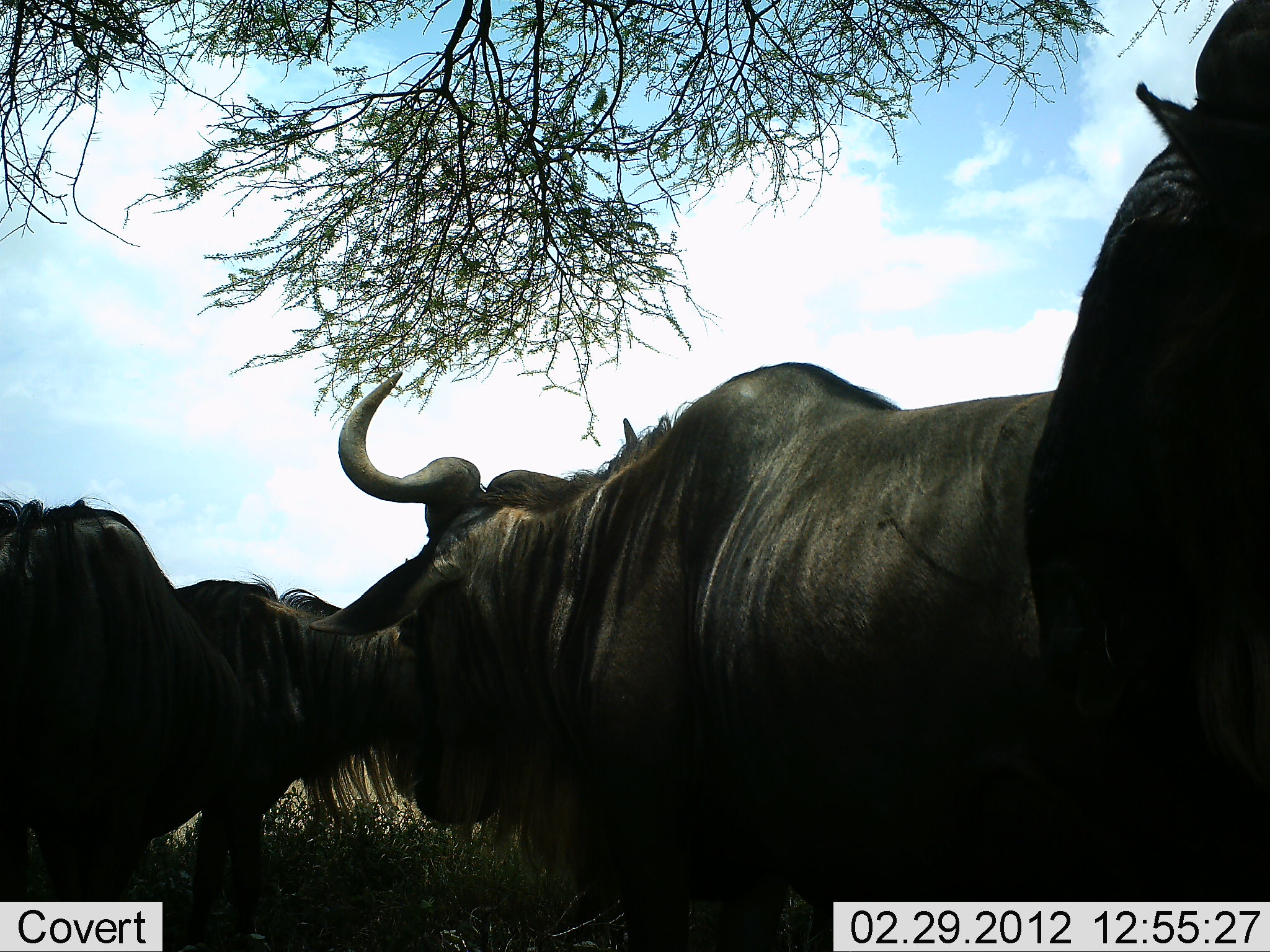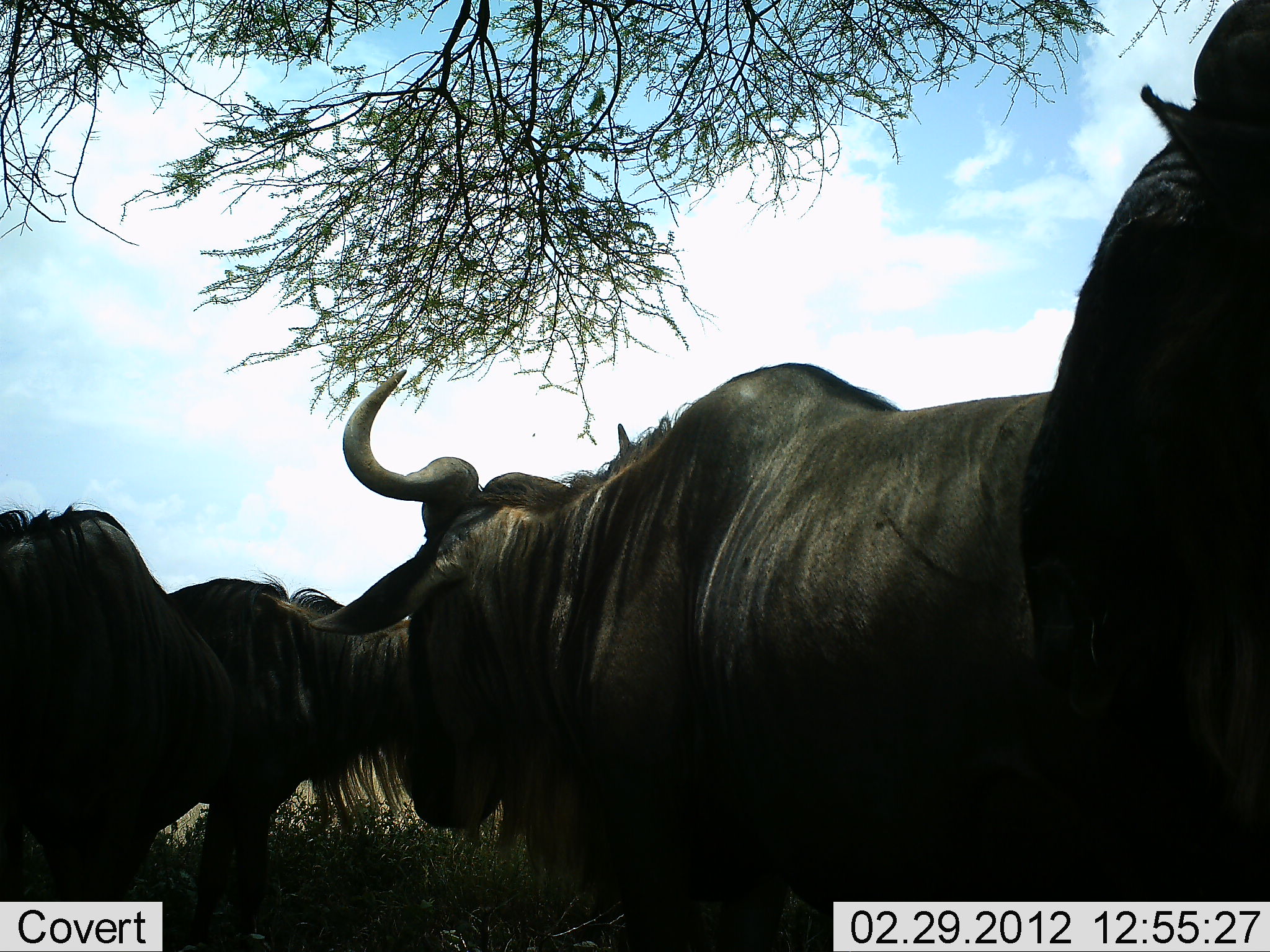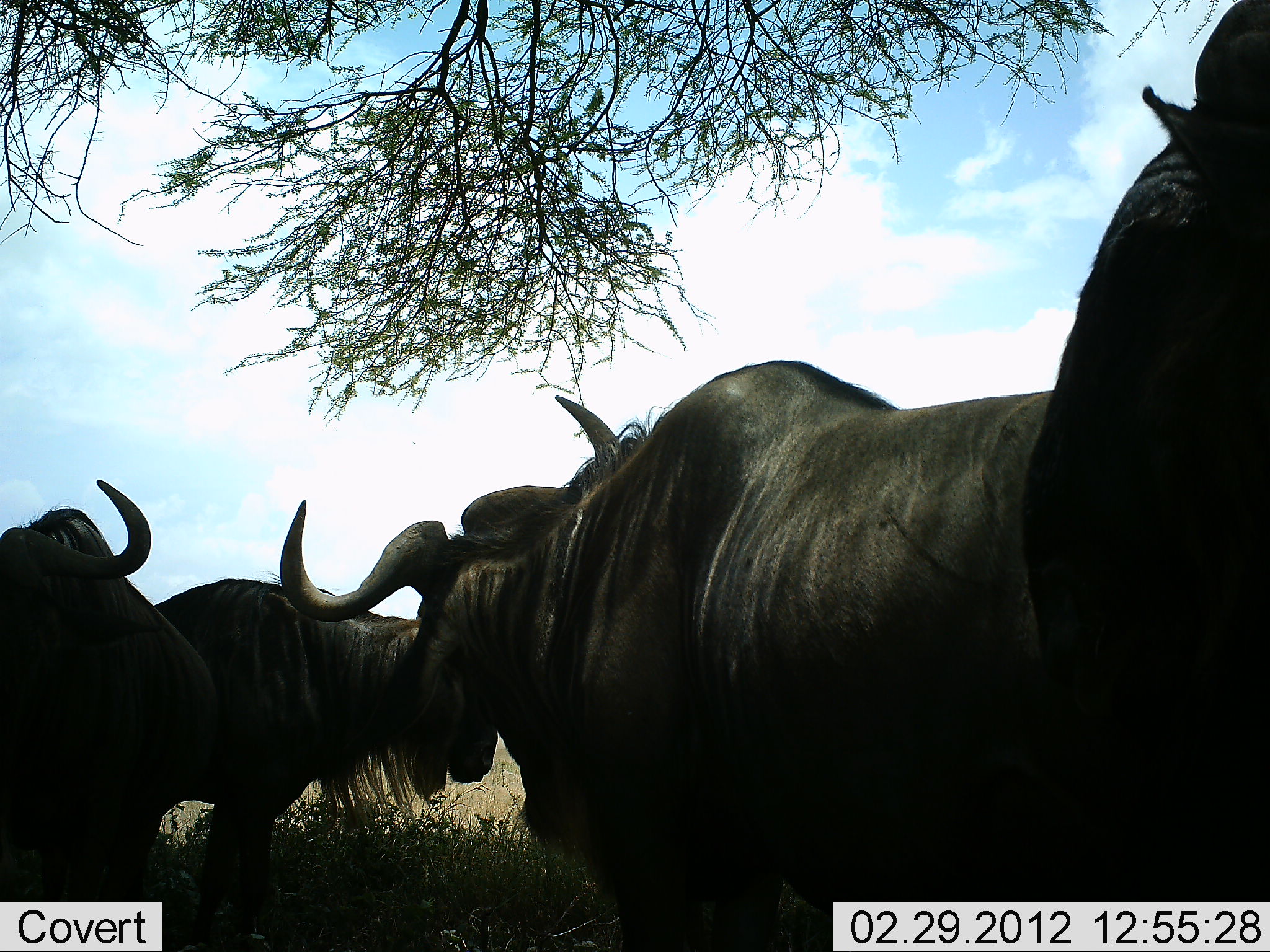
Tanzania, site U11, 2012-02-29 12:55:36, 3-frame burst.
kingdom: Animalia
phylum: Chordata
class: Mammalia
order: Artiodactyla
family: Bovidae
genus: Connochaetes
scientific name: Connochaetes taurinus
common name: blue wildebeest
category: wildebeest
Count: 4.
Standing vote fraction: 91%.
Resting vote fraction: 9%.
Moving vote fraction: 5%.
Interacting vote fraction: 0%.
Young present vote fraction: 0%.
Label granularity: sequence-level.